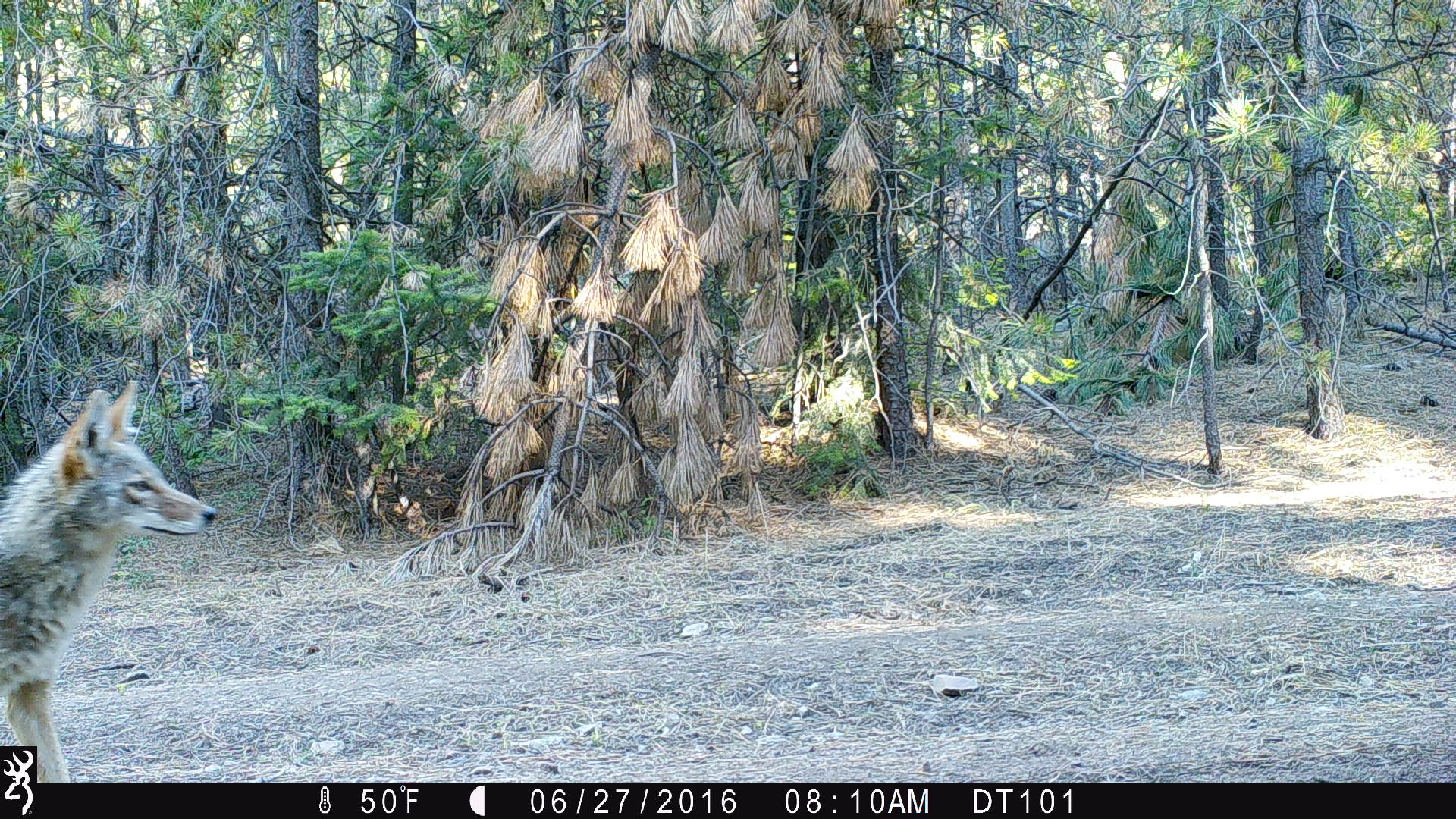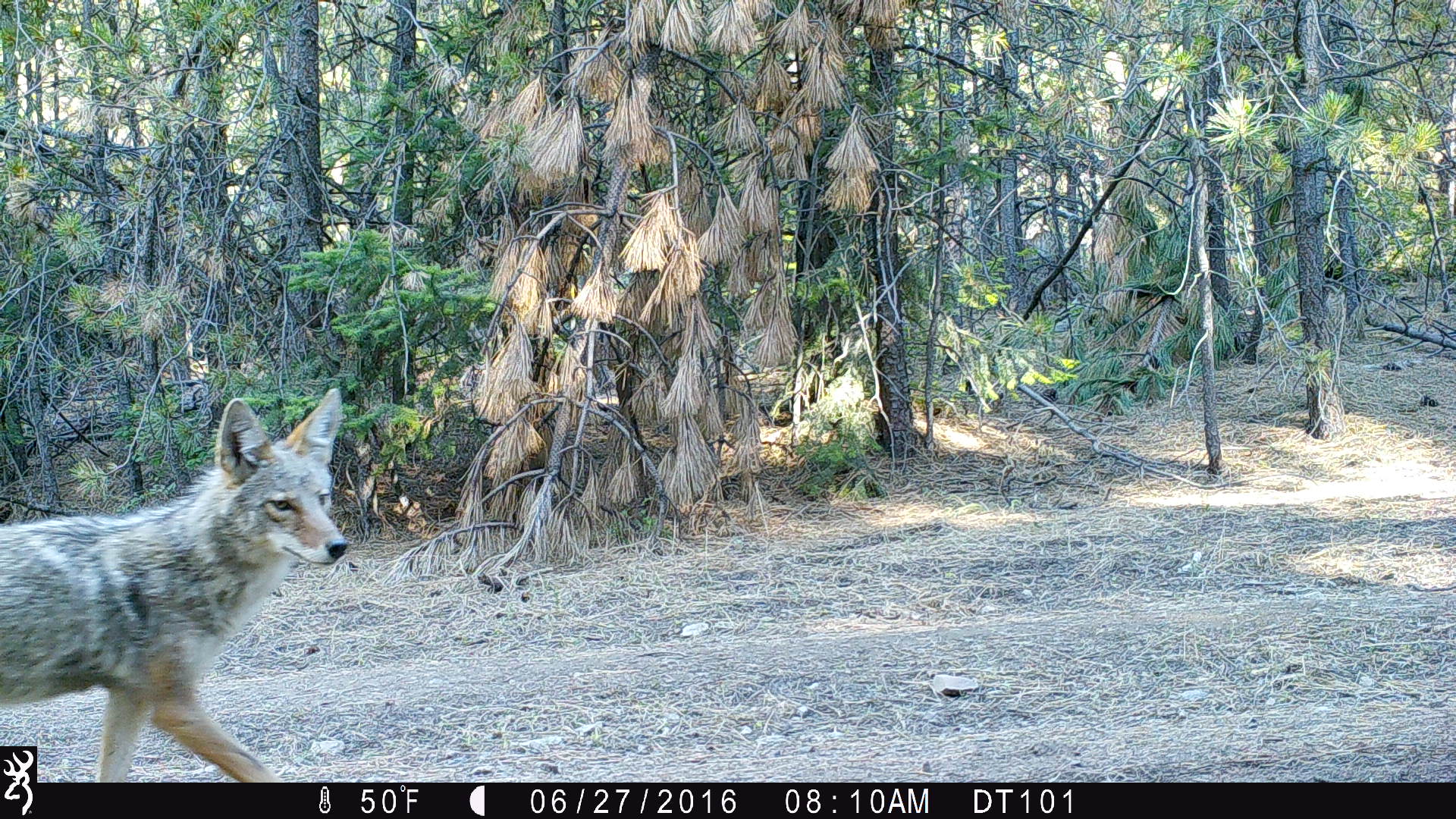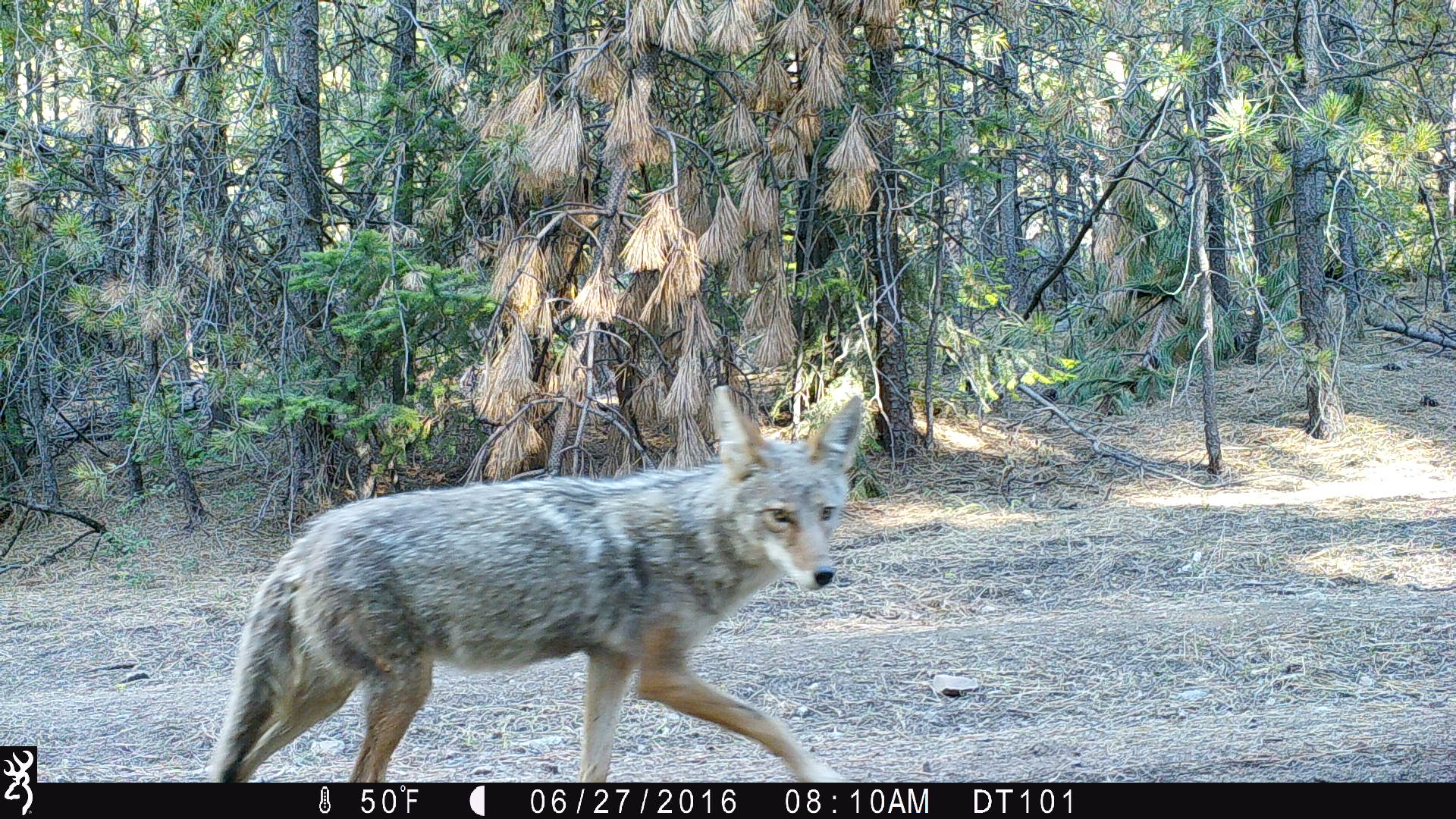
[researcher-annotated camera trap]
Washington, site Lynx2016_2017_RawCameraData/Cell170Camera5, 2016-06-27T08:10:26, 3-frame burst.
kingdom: Animalia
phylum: Chordata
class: Mammalia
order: Carnivora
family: Canidae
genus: Canis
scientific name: Canis latrans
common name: coyote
Canis latrans (coyote). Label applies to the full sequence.